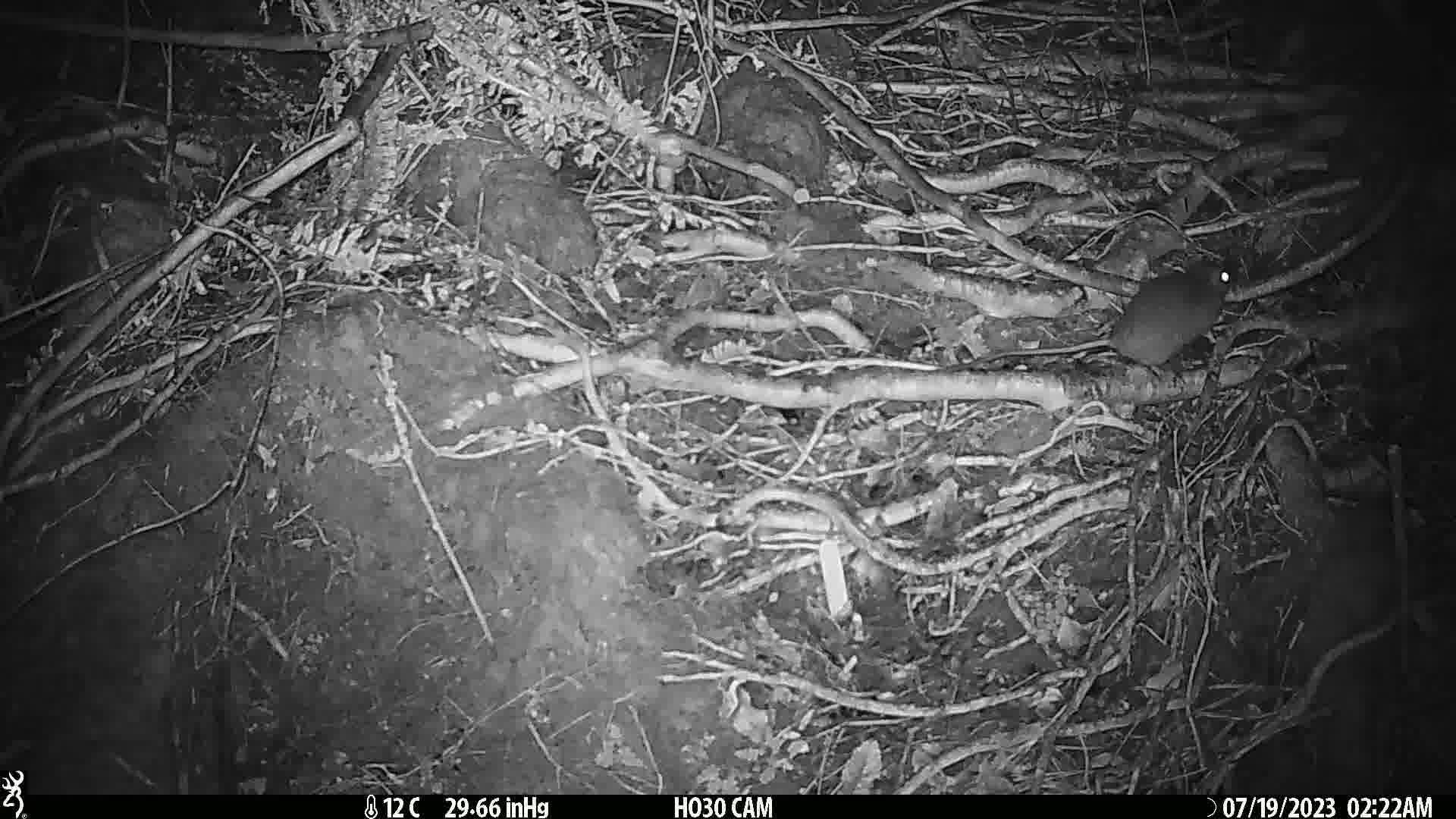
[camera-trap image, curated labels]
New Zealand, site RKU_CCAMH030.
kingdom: Animalia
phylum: Chordata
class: Mammalia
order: Rodentia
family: Muridae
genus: Rattus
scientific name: Rattus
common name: rat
Rat (Rattus).